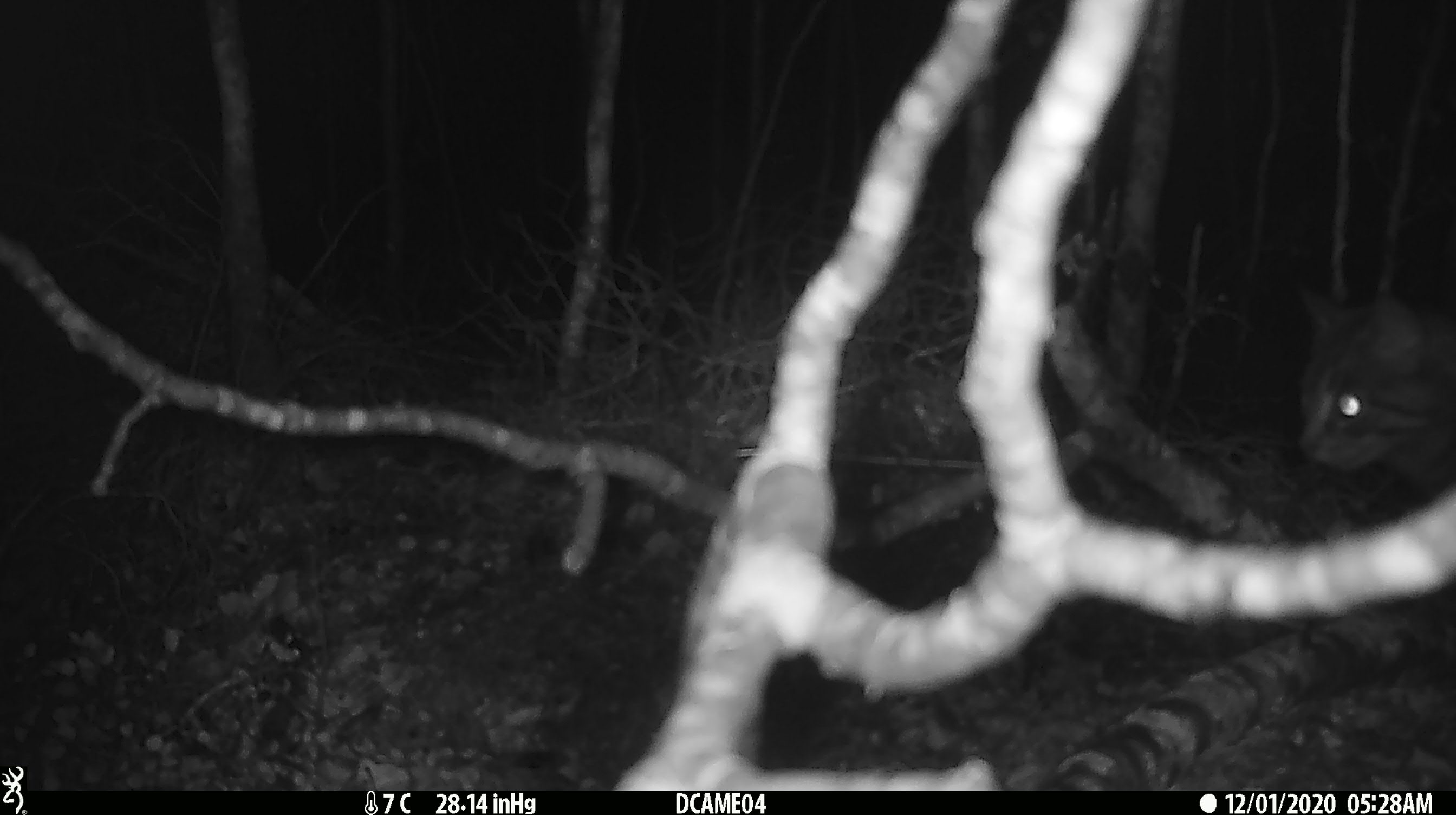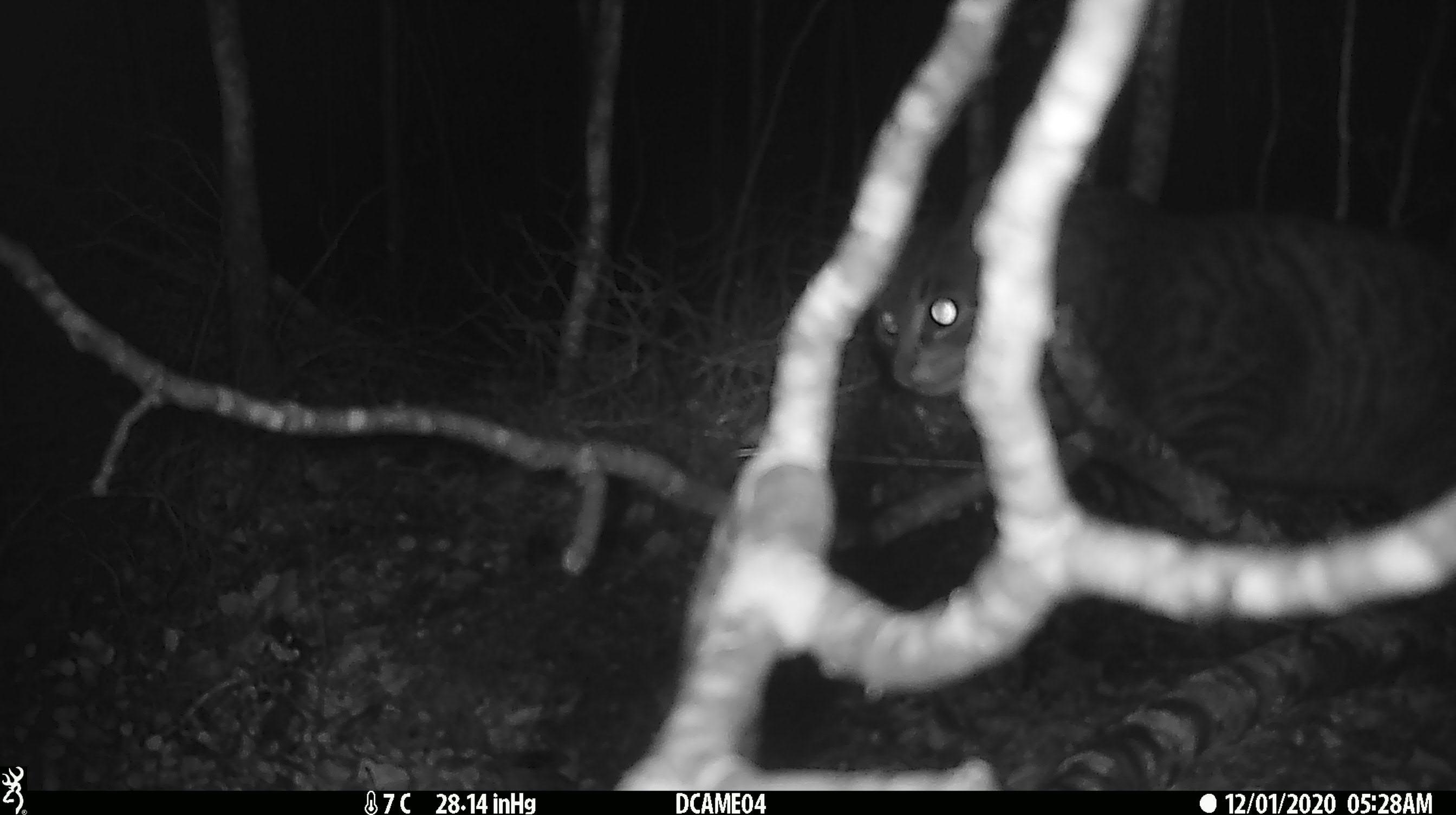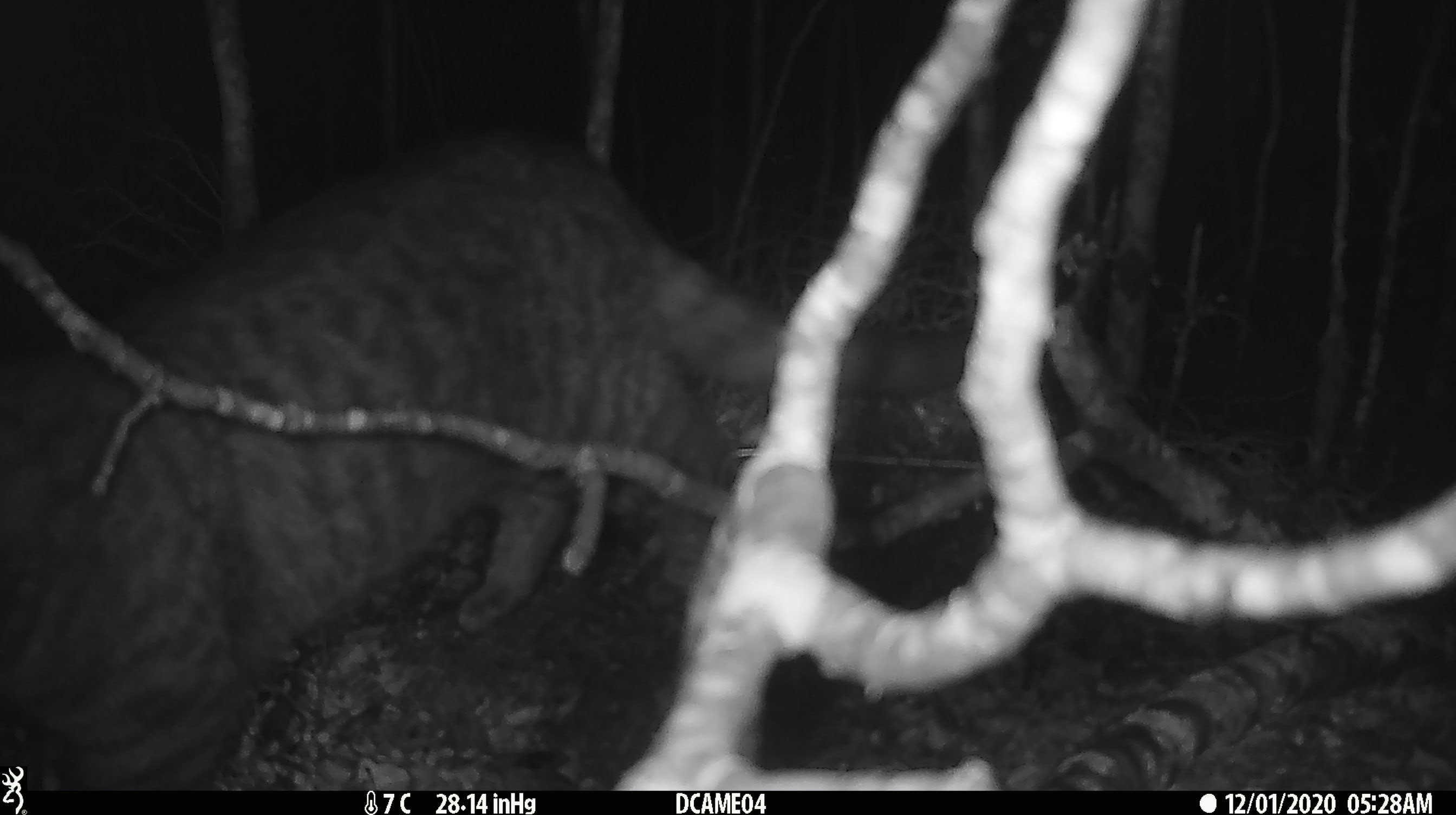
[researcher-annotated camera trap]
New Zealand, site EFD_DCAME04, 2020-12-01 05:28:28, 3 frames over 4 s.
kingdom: Animalia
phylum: Chordata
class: Mammalia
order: Carnivora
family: Felidae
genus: Felis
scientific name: Felis catus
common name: domestic cat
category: cat